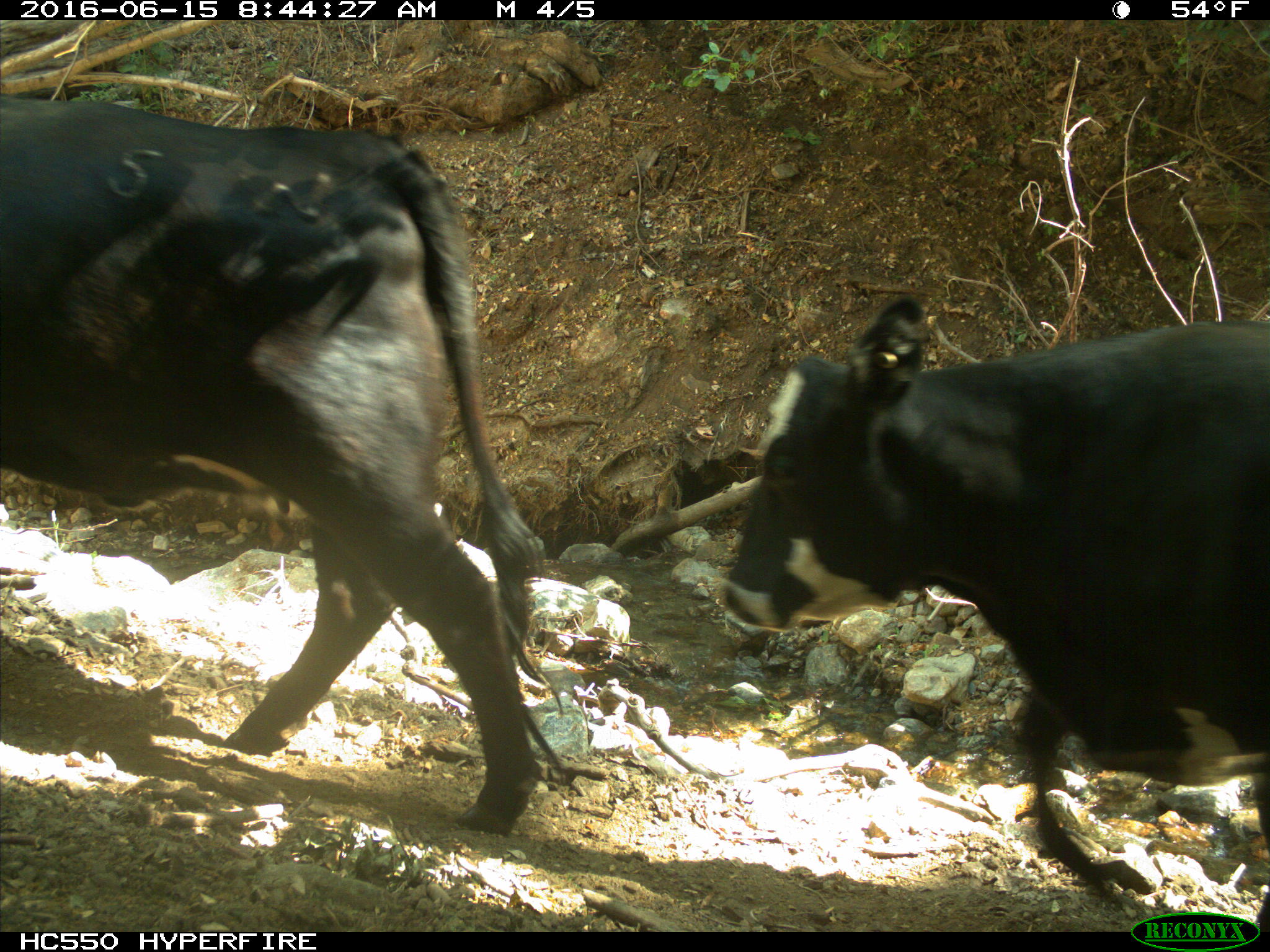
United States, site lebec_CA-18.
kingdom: Animalia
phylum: Chordata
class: Mammalia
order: Artiodactyla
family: Bovidae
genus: Bos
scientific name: Bos taurus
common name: domestic cow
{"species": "Bos taurus (domestic cow)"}